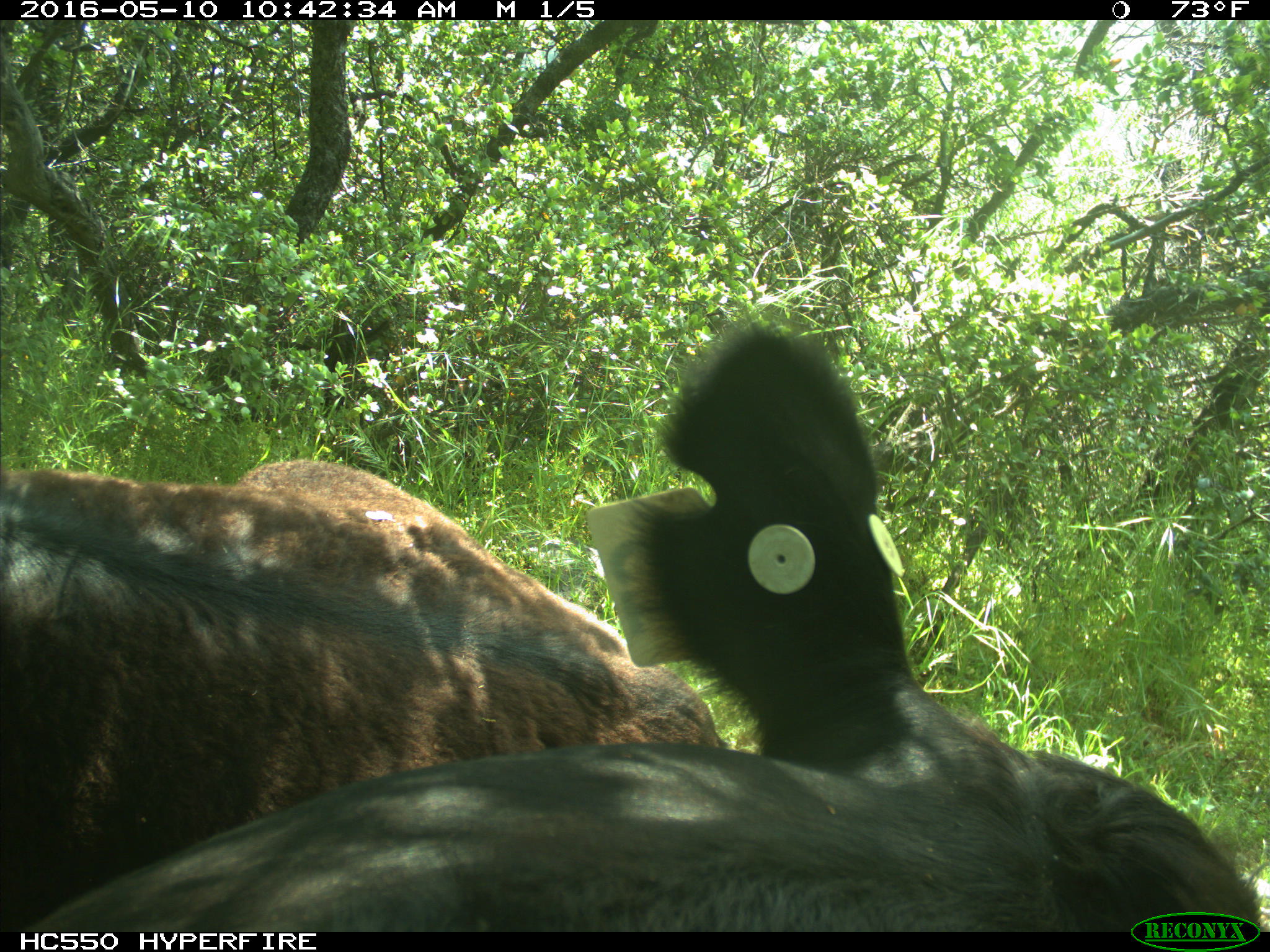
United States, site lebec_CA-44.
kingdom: Animalia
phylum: Chordata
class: Mammalia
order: Artiodactyla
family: Bovidae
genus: Bos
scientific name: Bos taurus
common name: domestic cow